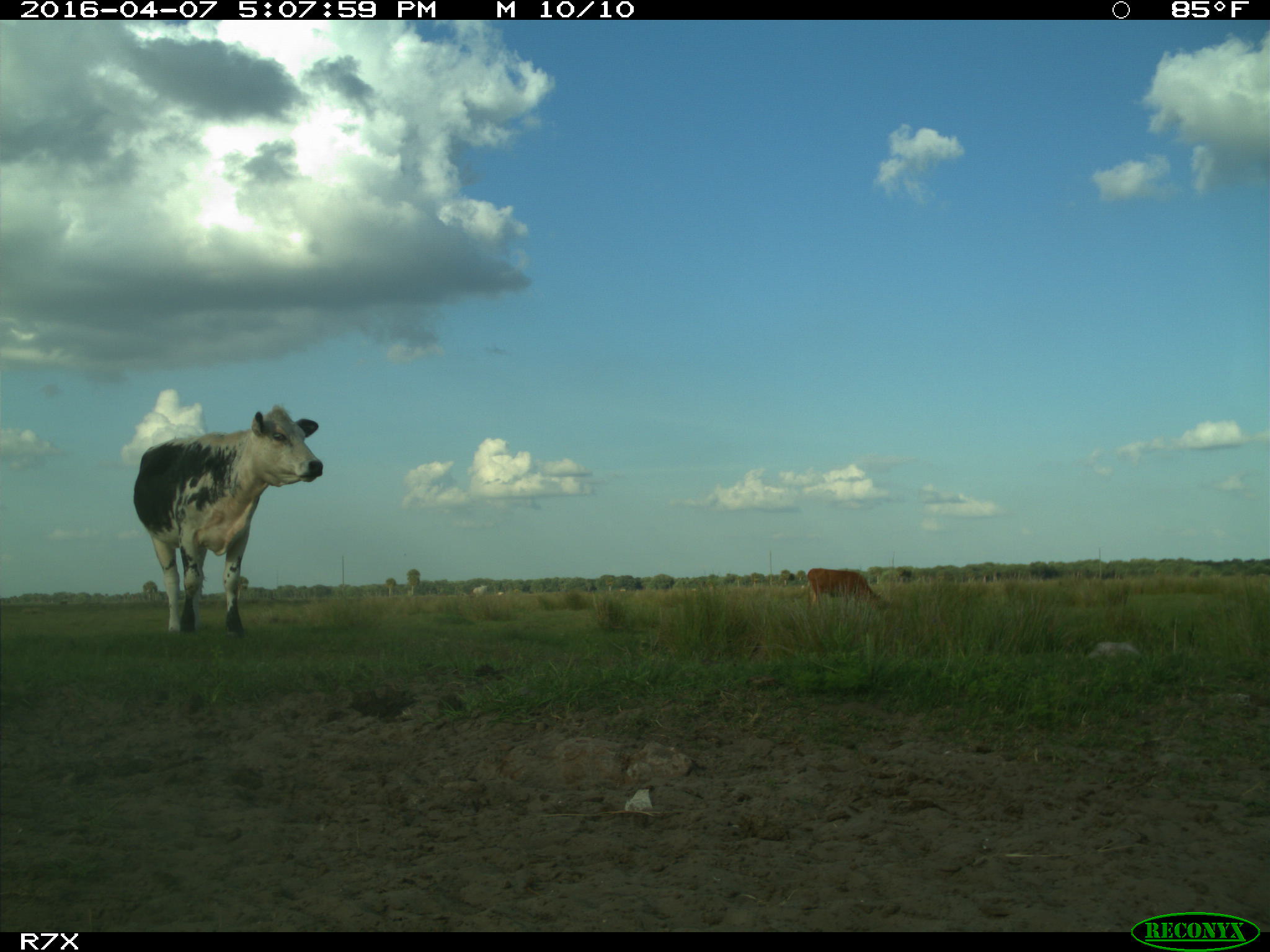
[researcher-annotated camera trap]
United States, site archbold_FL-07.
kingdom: Animalia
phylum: Chordata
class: Mammalia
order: Artiodactyla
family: Bovidae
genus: Bos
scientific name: Bos taurus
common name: domestic cow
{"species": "Bos taurus (domestic cow)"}